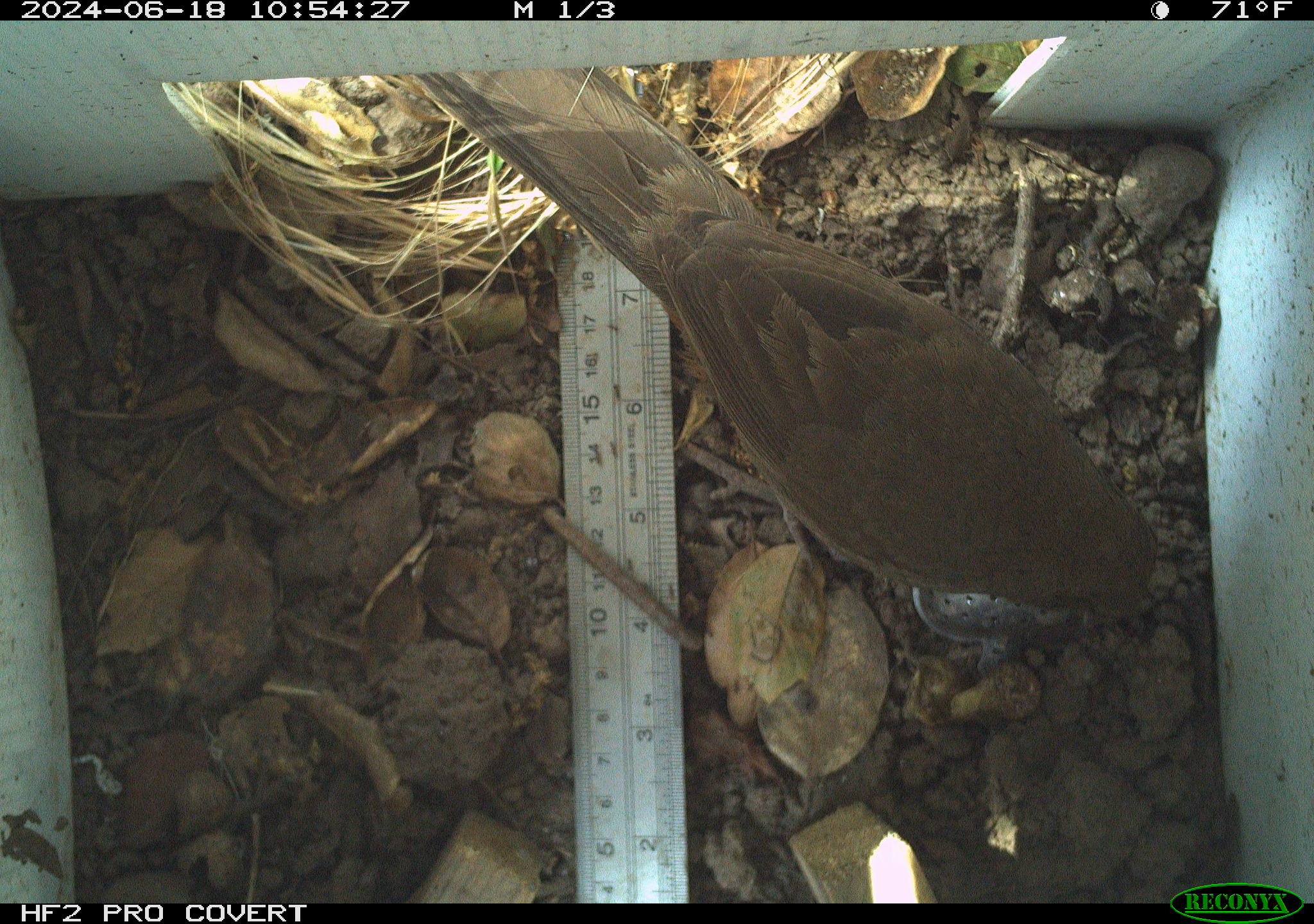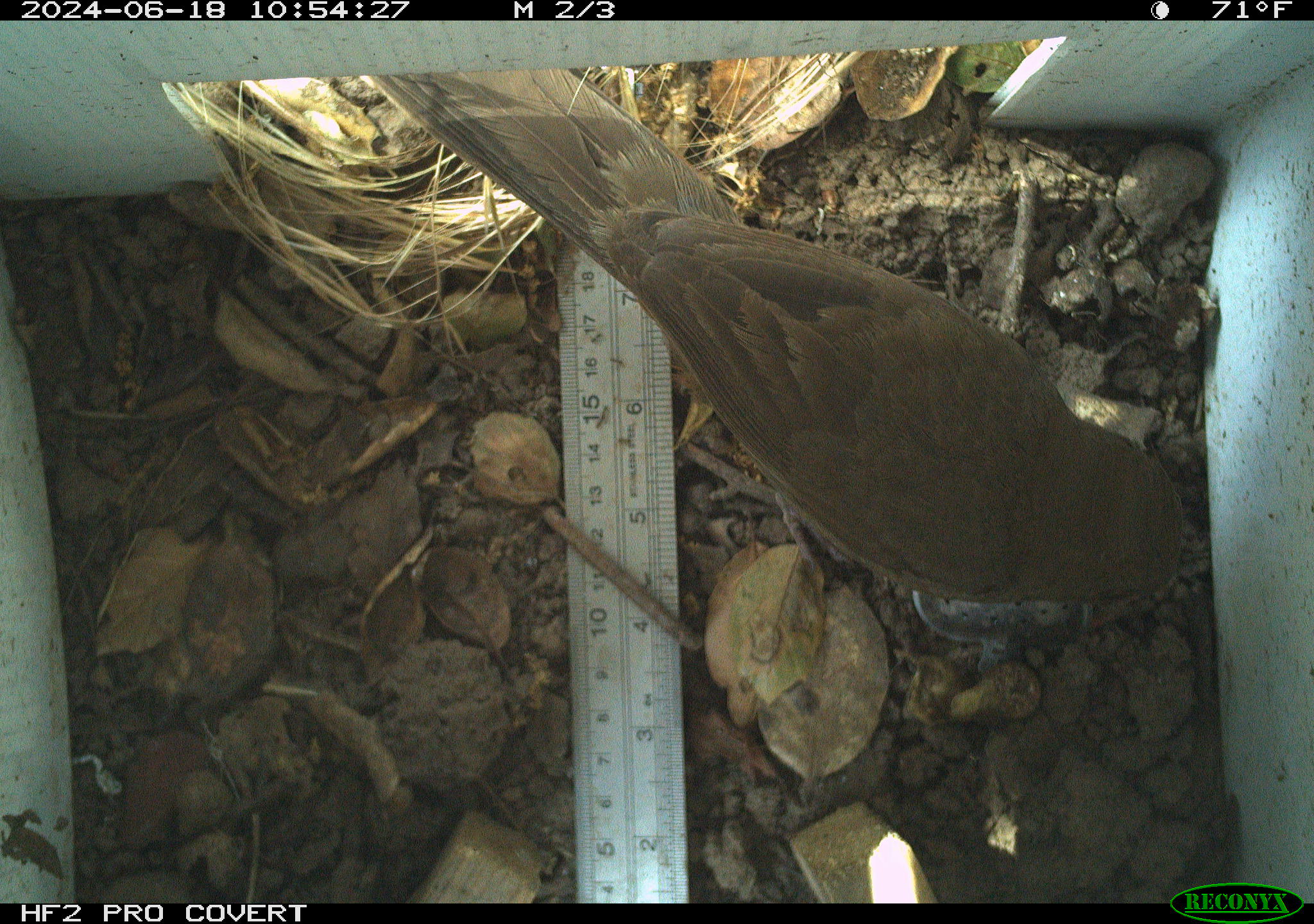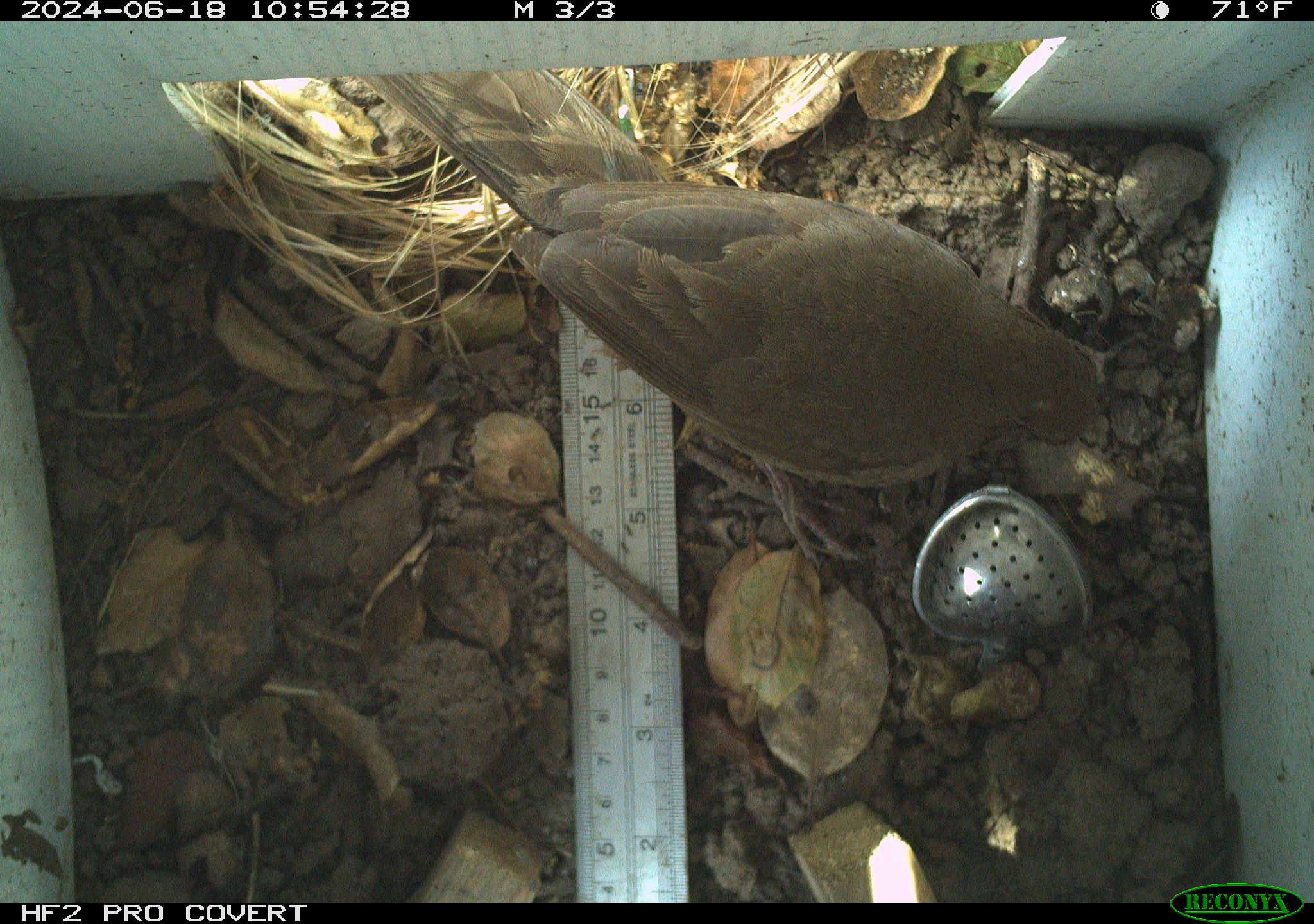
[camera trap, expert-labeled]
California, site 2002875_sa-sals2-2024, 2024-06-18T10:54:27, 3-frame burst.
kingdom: Animalia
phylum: Chordata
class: Aves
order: Passeriformes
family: Passerellidae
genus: Melozone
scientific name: Melozone crissalis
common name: california towhee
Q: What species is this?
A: California towhee (Melozone crissalis).